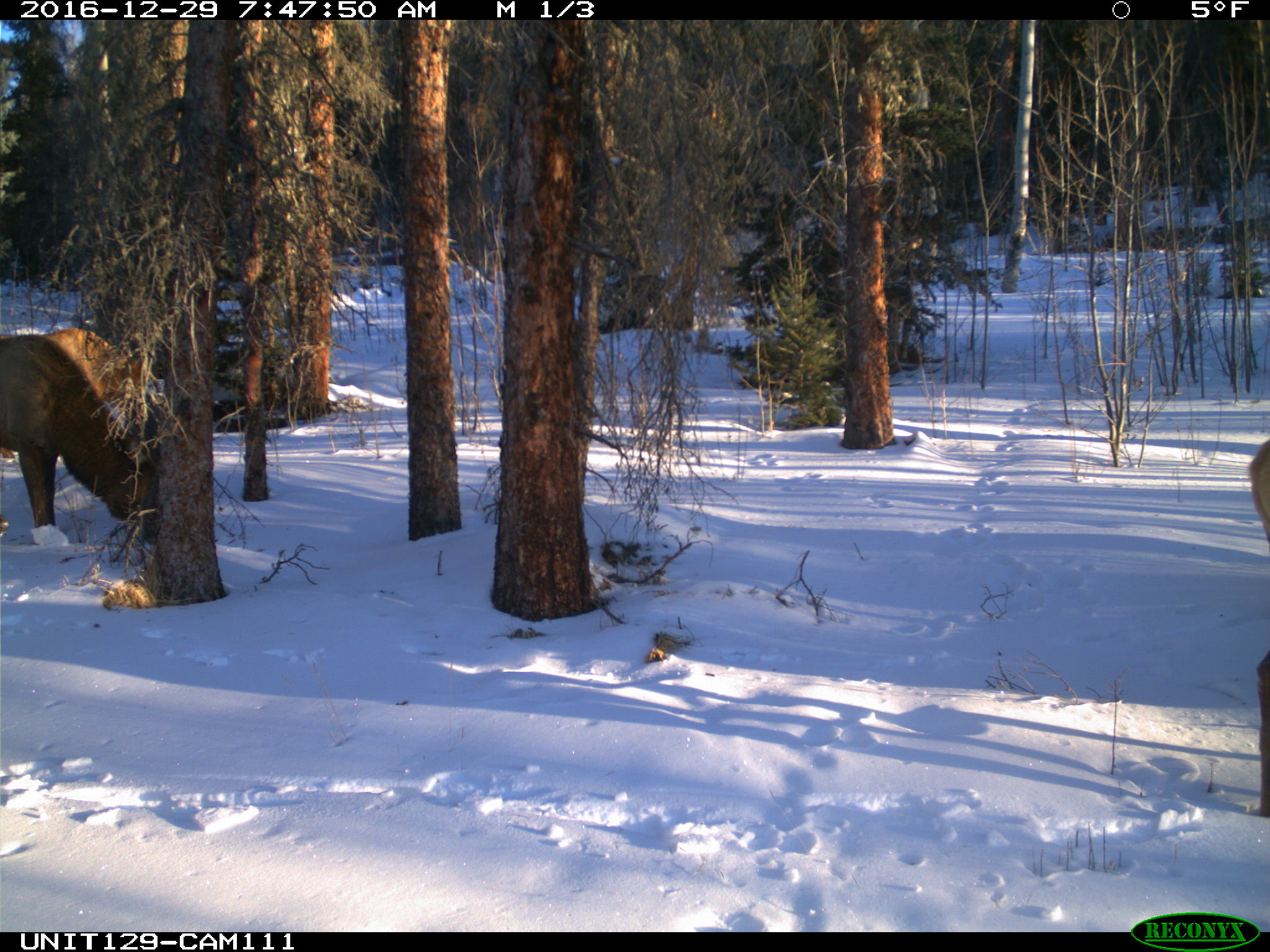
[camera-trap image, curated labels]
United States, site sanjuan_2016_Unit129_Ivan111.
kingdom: Animalia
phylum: Chordata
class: Mammalia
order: Artiodactyla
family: Cervidae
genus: Cervus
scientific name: Cervus elaphus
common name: red deer